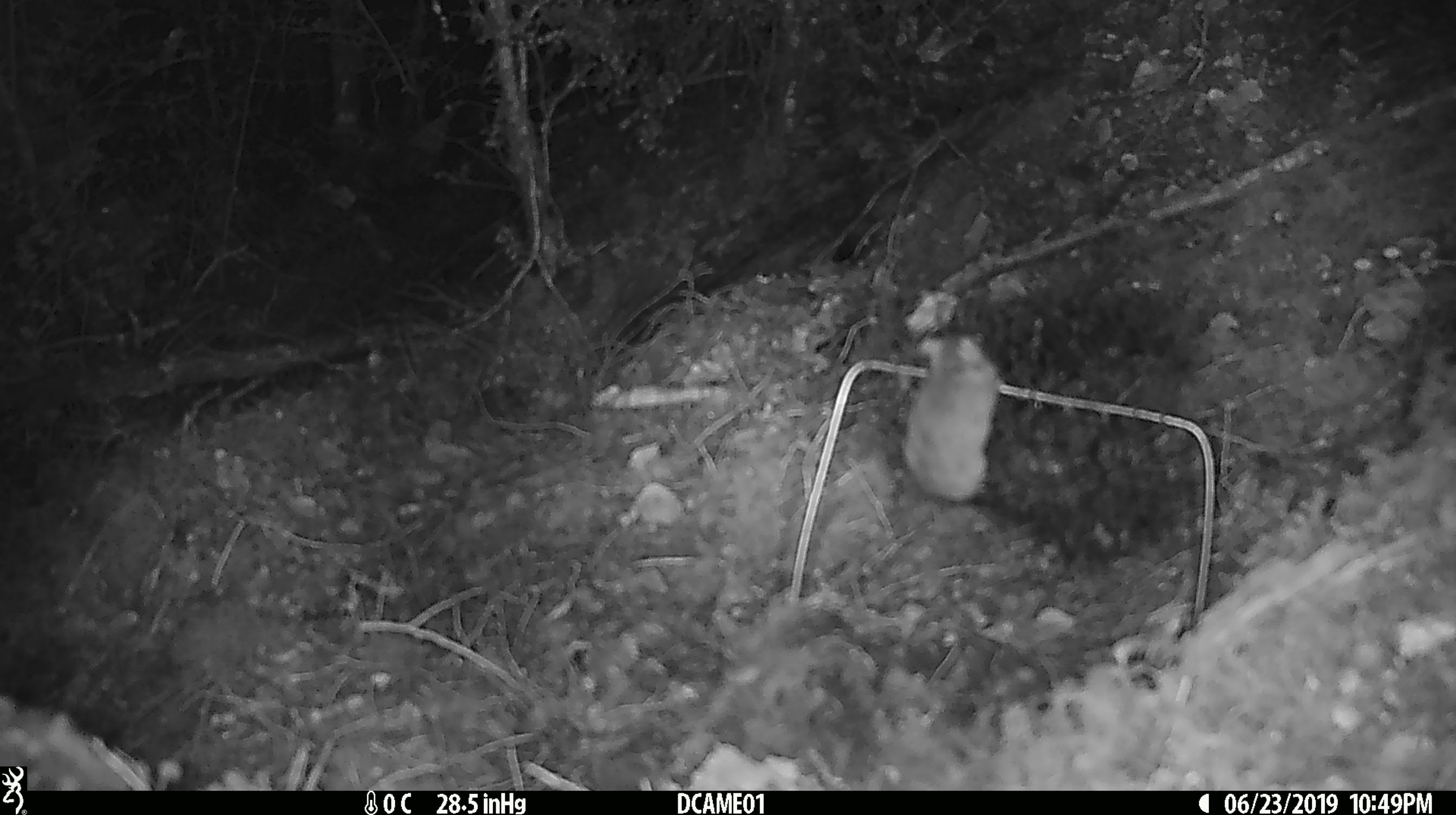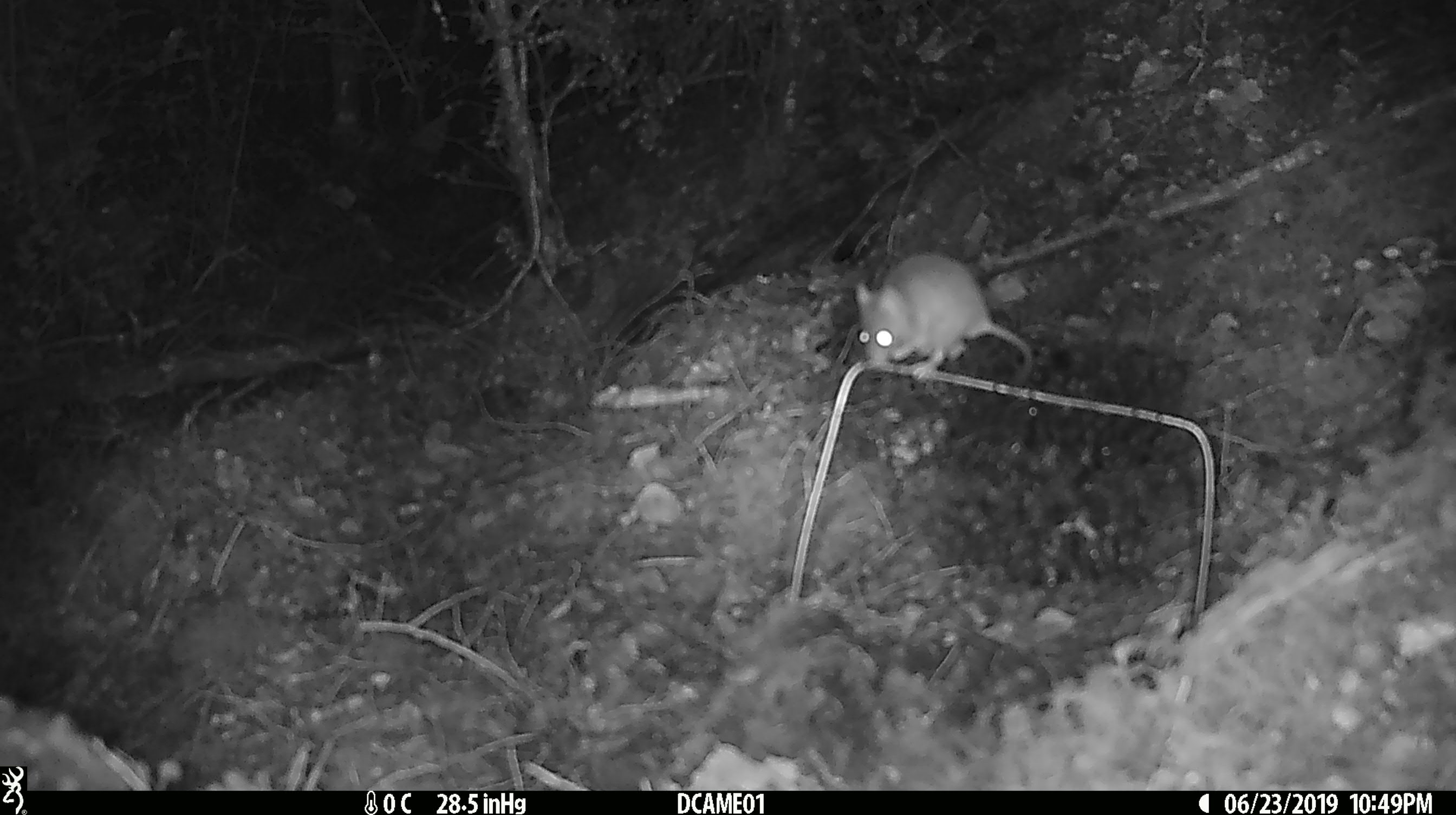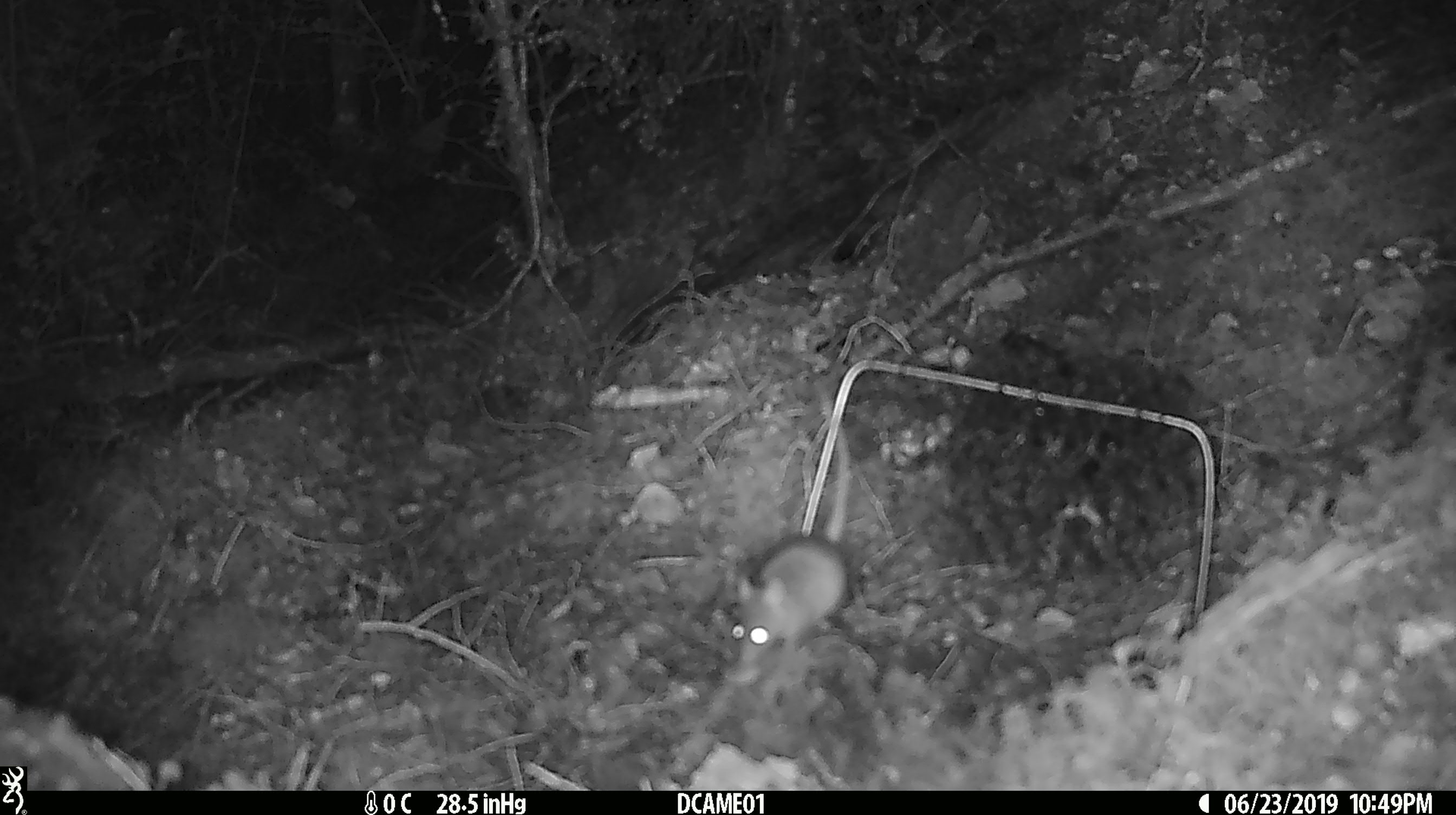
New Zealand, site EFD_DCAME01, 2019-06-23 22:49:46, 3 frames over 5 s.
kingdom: Animalia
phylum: Chordata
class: Mammalia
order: Rodentia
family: Muridae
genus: Mus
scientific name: Mus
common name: mouse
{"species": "mouse (Mus)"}